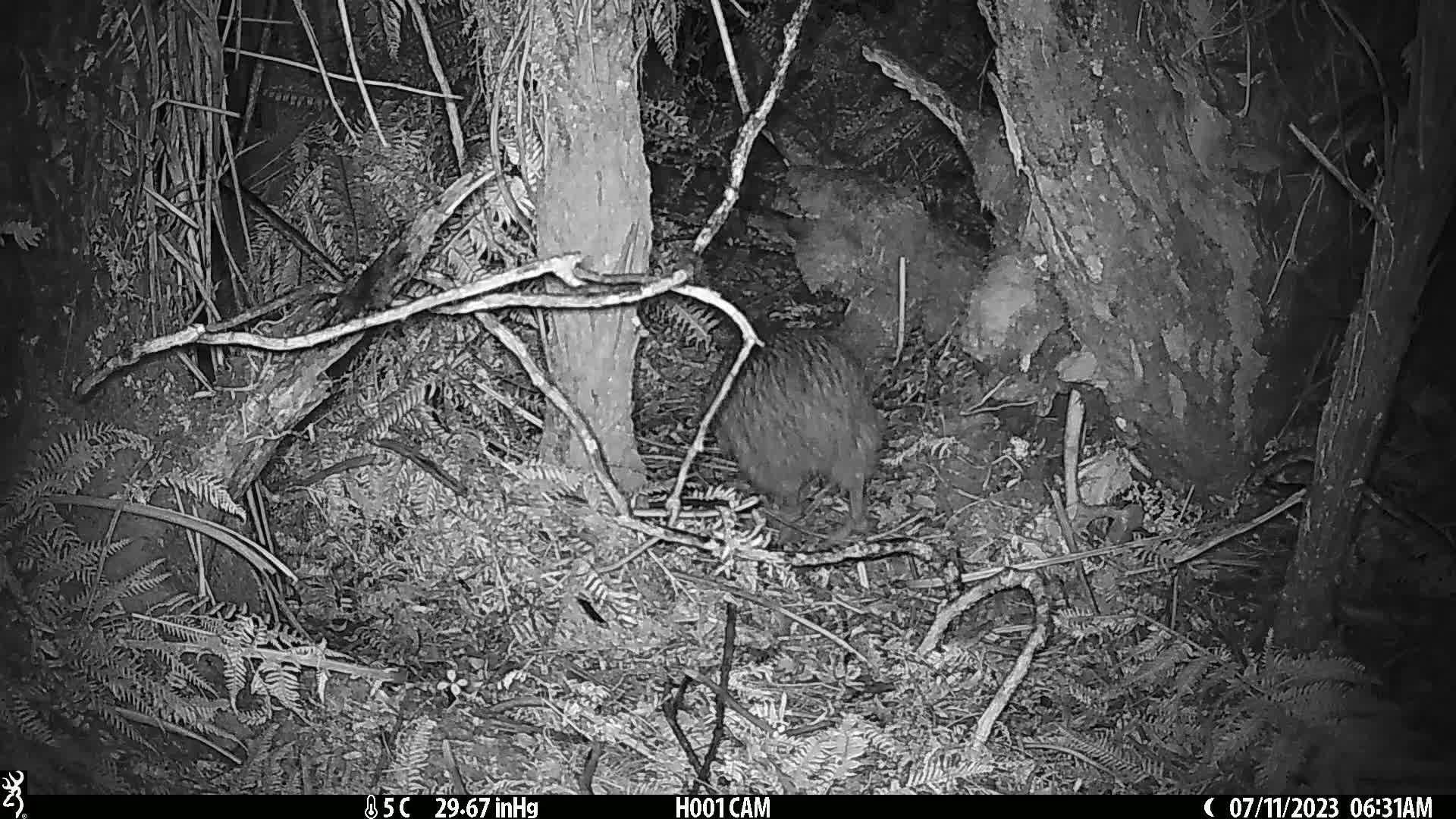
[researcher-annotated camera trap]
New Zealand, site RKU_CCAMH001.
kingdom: Animalia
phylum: Chordata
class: Aves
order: Apterygiformes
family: Apterygidae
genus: Apteryx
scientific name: Apteryx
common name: kiwi